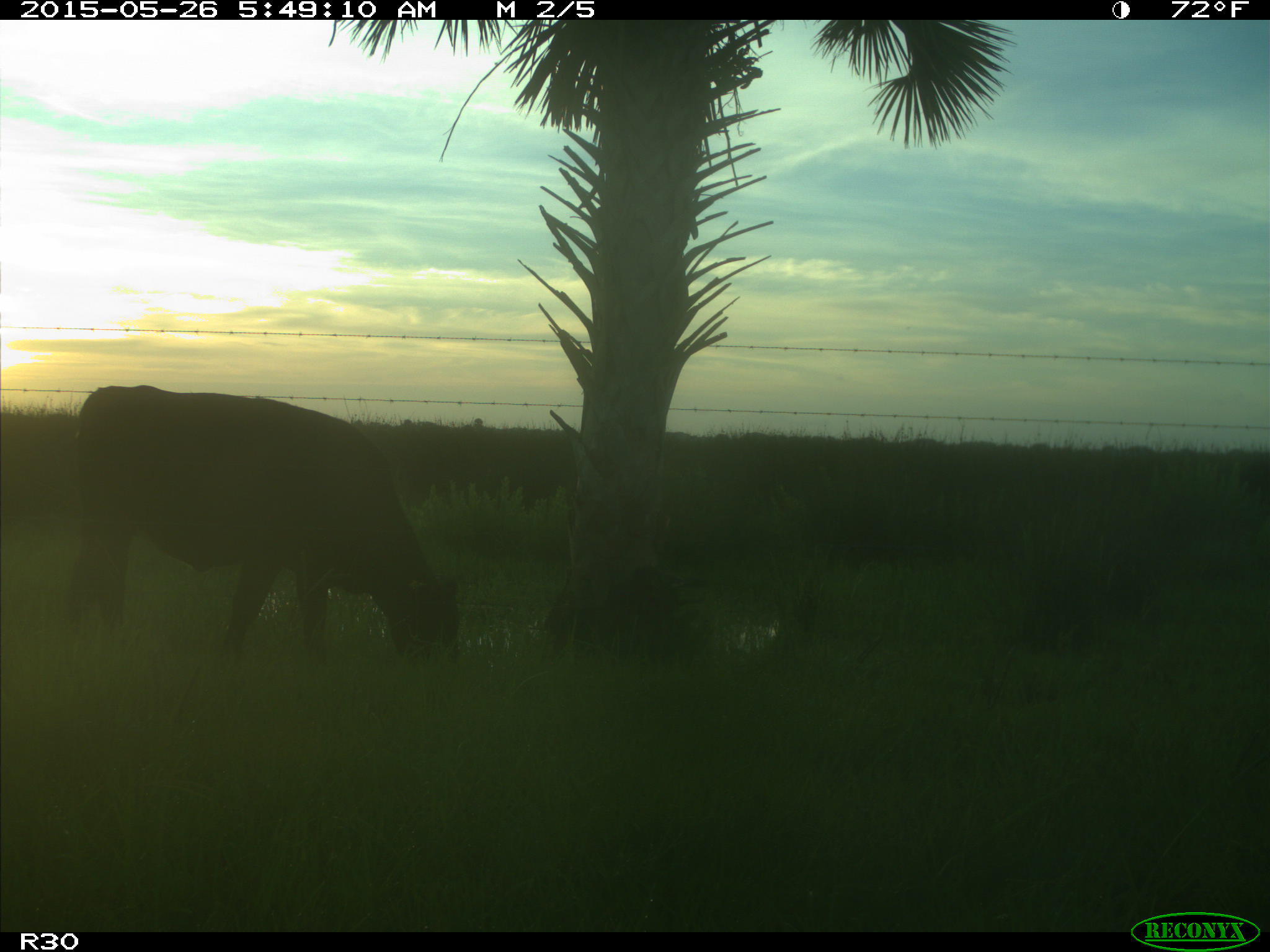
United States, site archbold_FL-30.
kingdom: Animalia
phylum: Chordata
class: Mammalia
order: Artiodactyla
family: Bovidae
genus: Bos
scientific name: Bos taurus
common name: domestic cow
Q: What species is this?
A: Bos taurus (domestic cow).